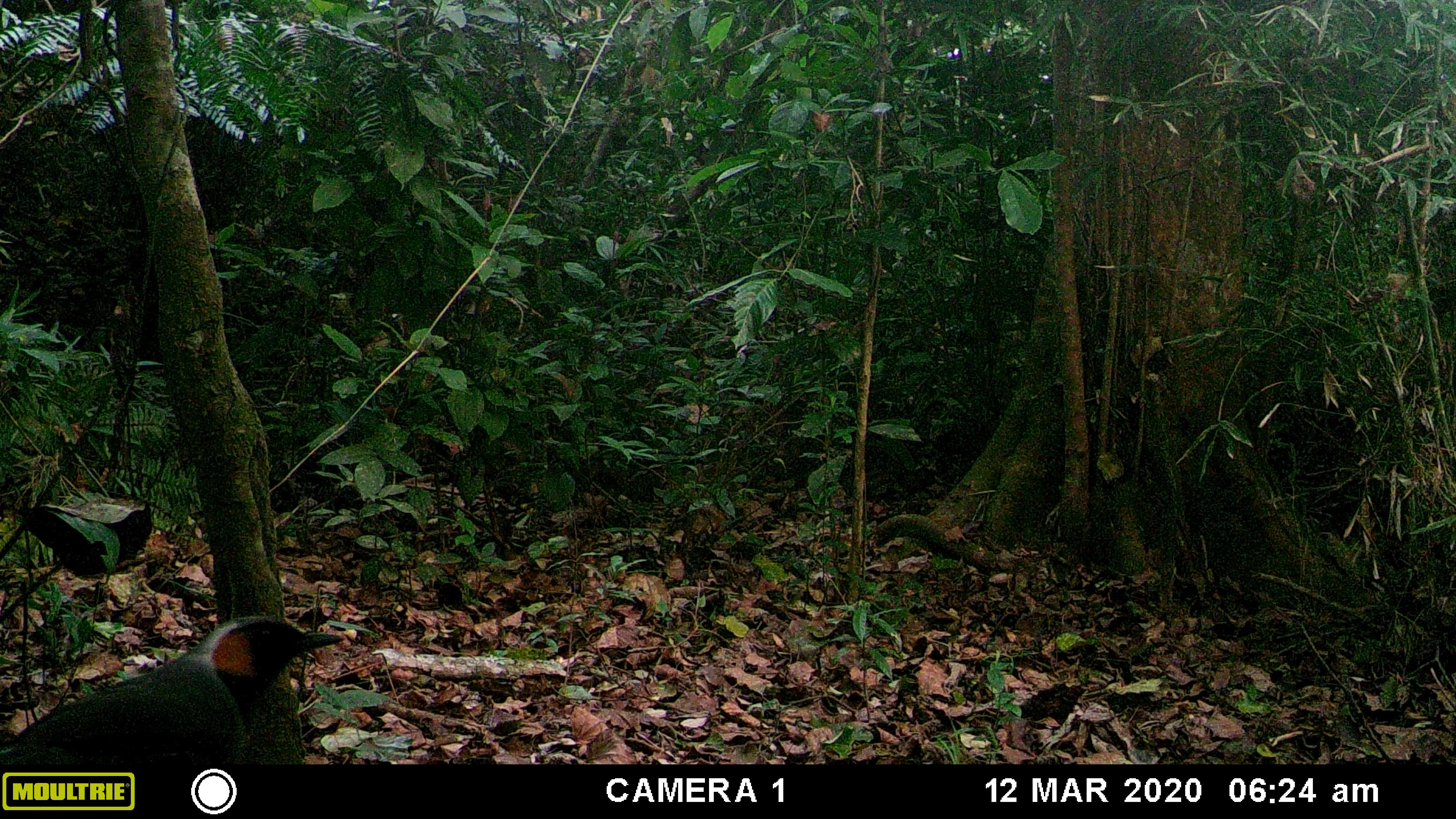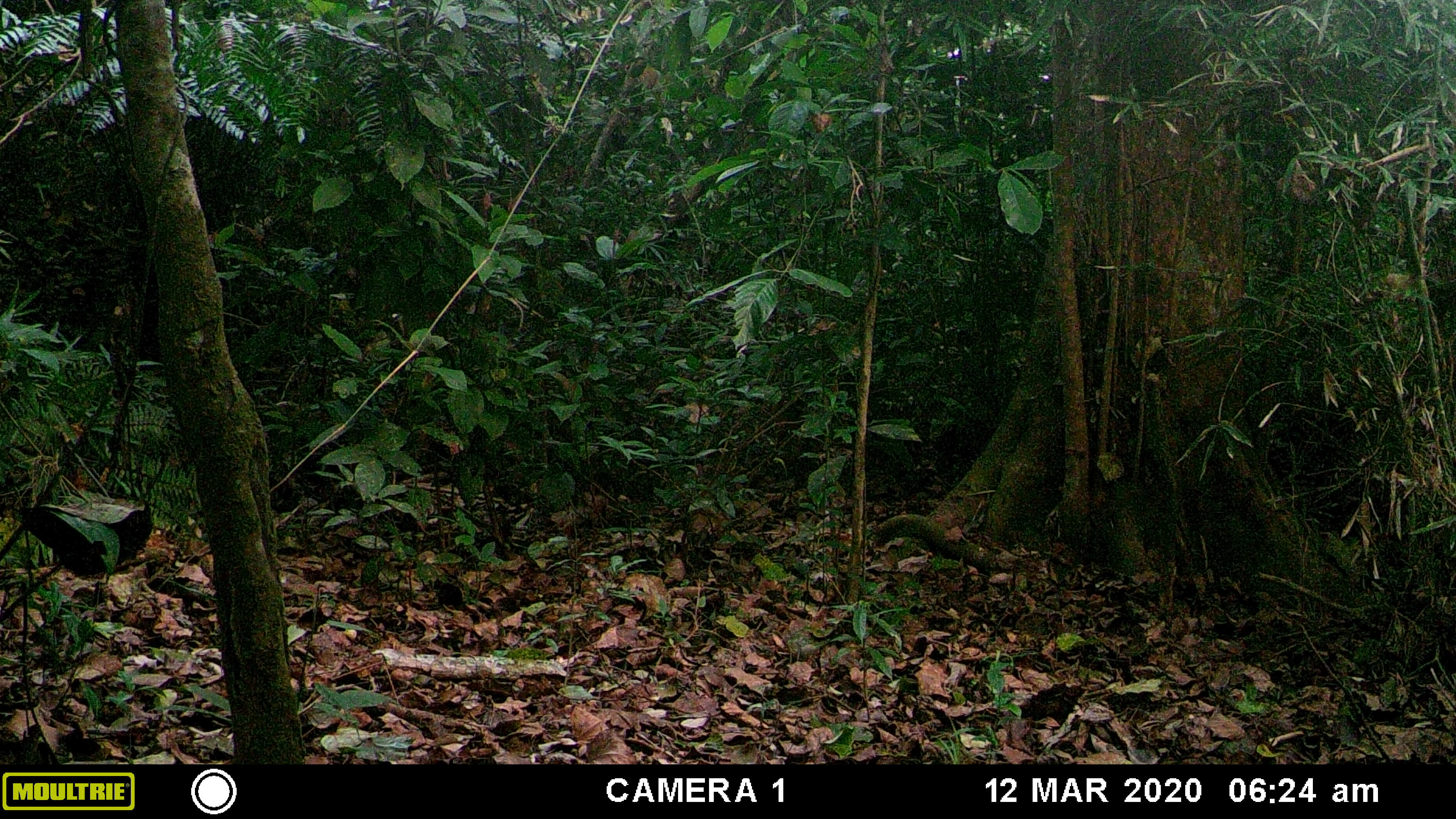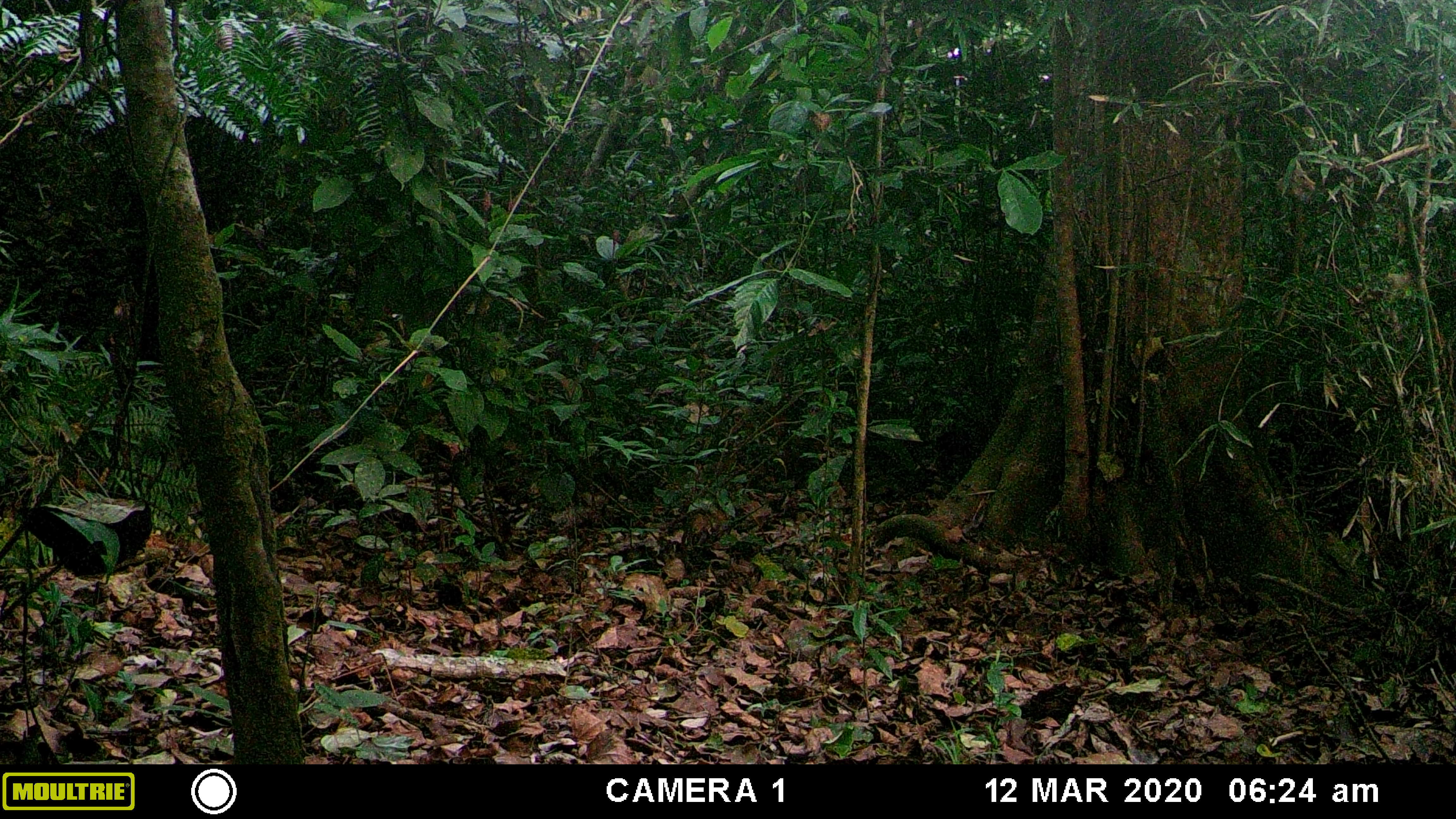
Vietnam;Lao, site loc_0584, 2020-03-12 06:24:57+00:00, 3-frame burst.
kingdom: Animalia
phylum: Chordata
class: Aves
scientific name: Aves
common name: bird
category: unidentified bird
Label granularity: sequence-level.